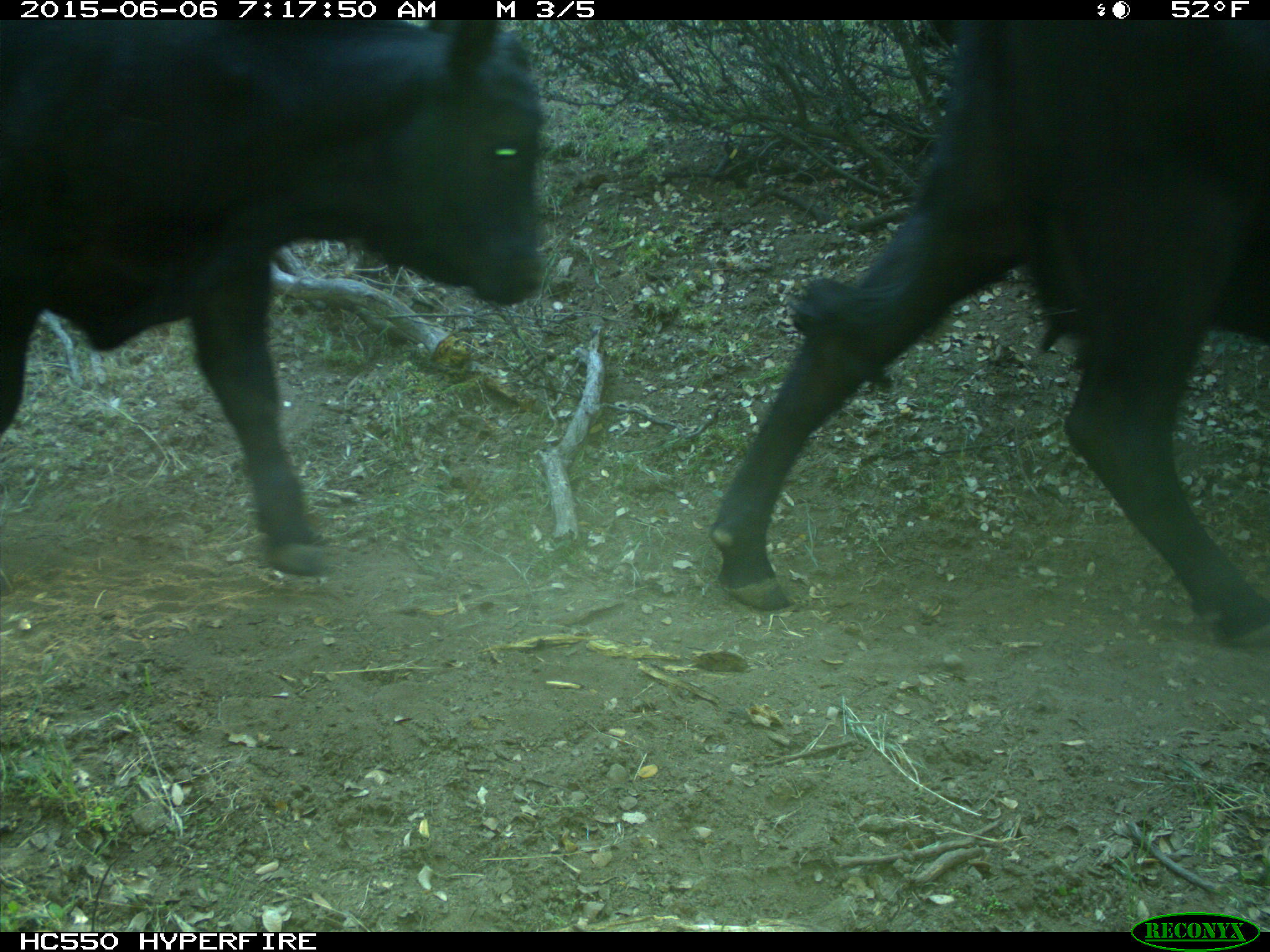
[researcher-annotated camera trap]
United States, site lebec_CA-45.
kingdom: Animalia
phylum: Chordata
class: Mammalia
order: Artiodactyla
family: Bovidae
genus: Bos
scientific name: Bos taurus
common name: domestic cow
Bos taurus (domestic cow).